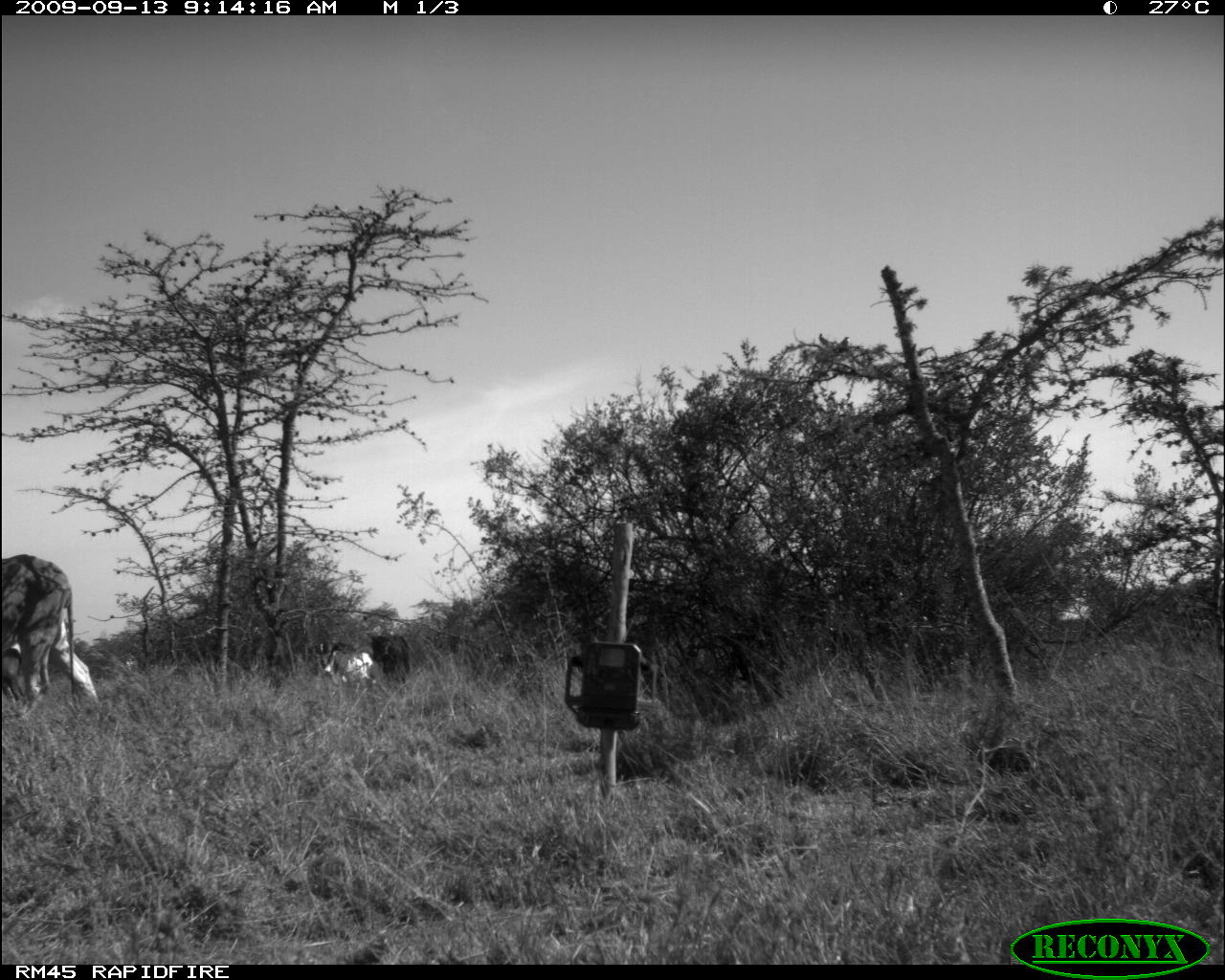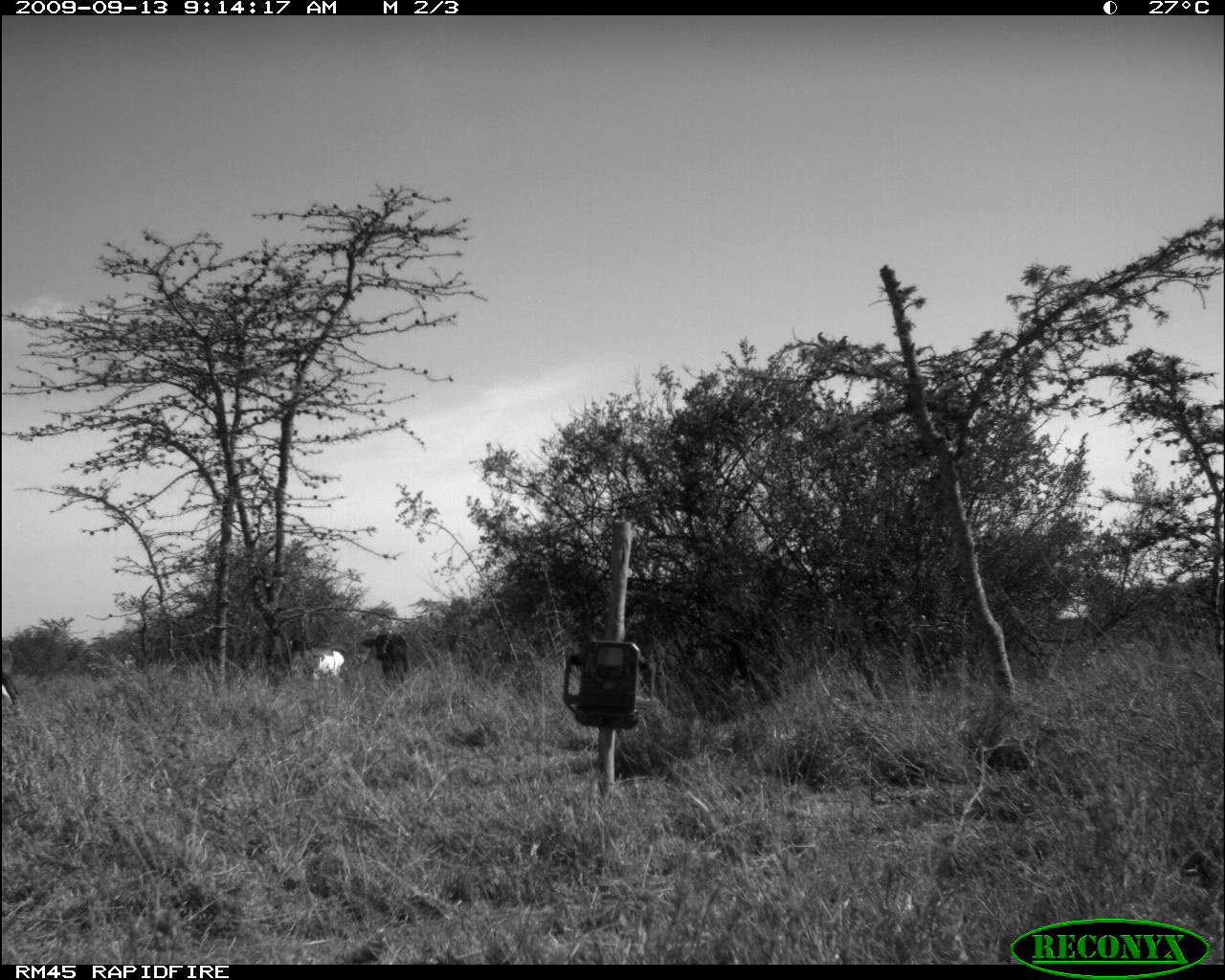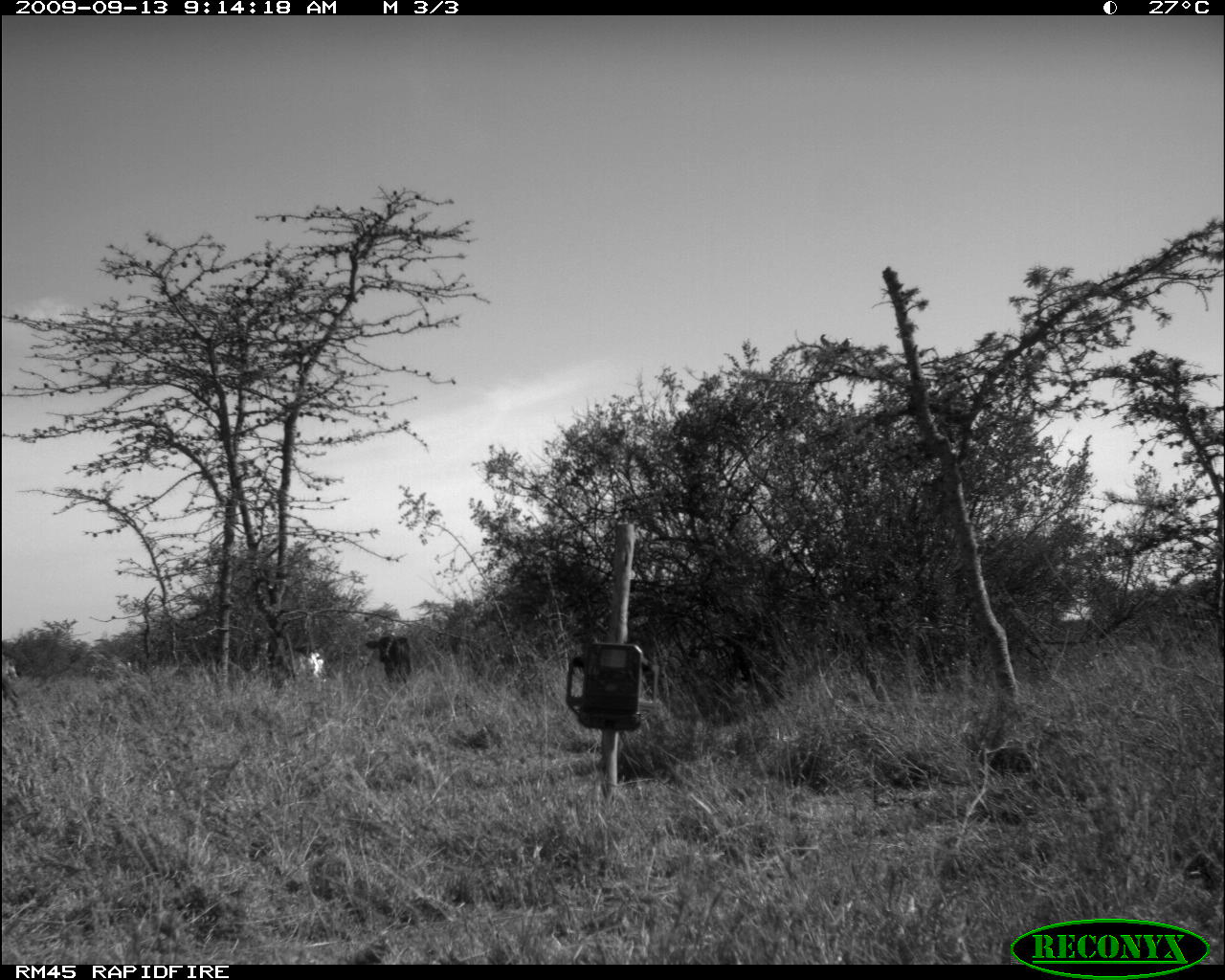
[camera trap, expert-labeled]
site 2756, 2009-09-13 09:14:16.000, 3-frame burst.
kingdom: Animalia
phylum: Chordata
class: Mammalia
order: Artiodactyla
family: Bovidae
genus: Bos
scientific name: Bos taurus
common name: domestic cattle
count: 5